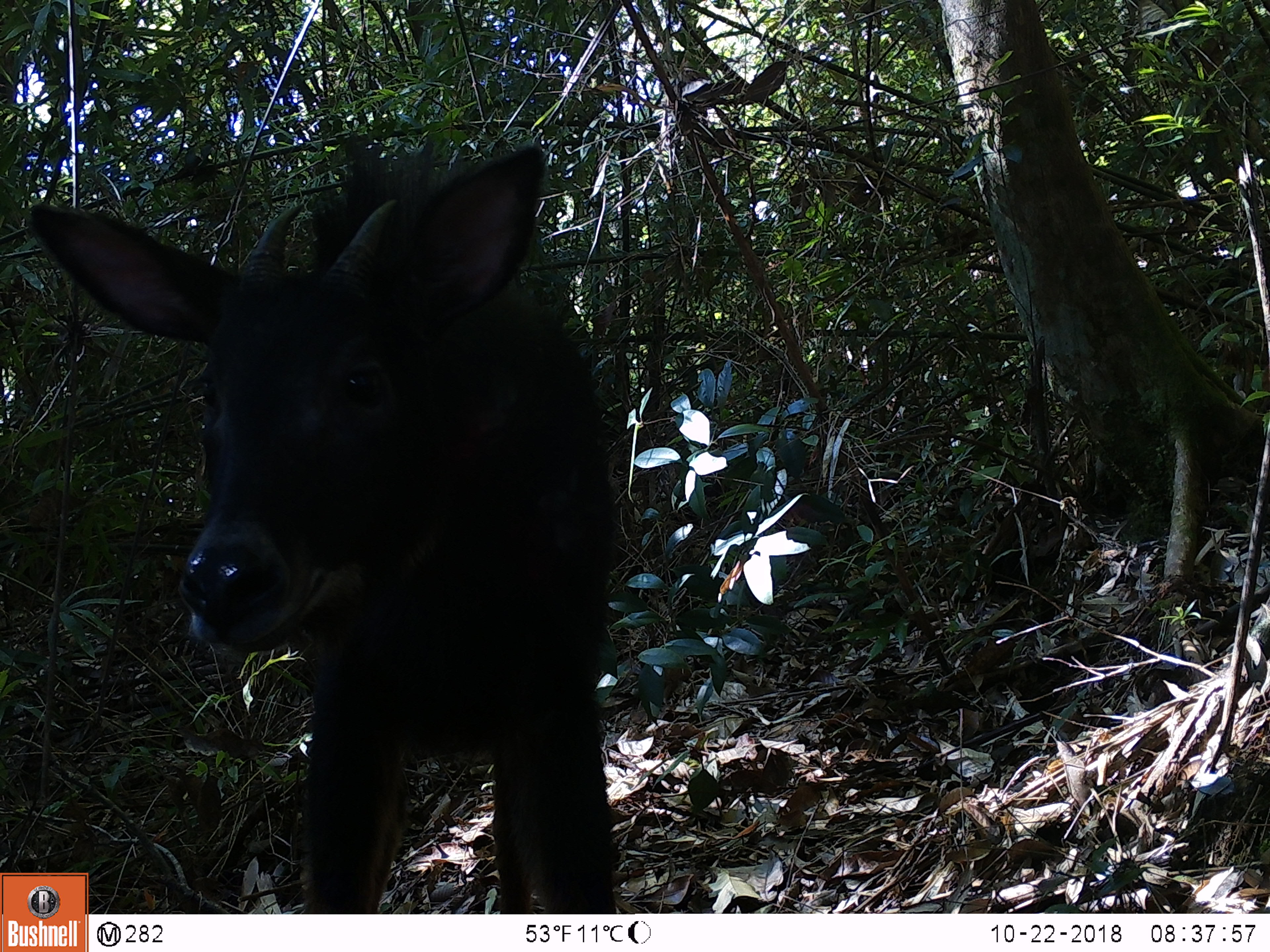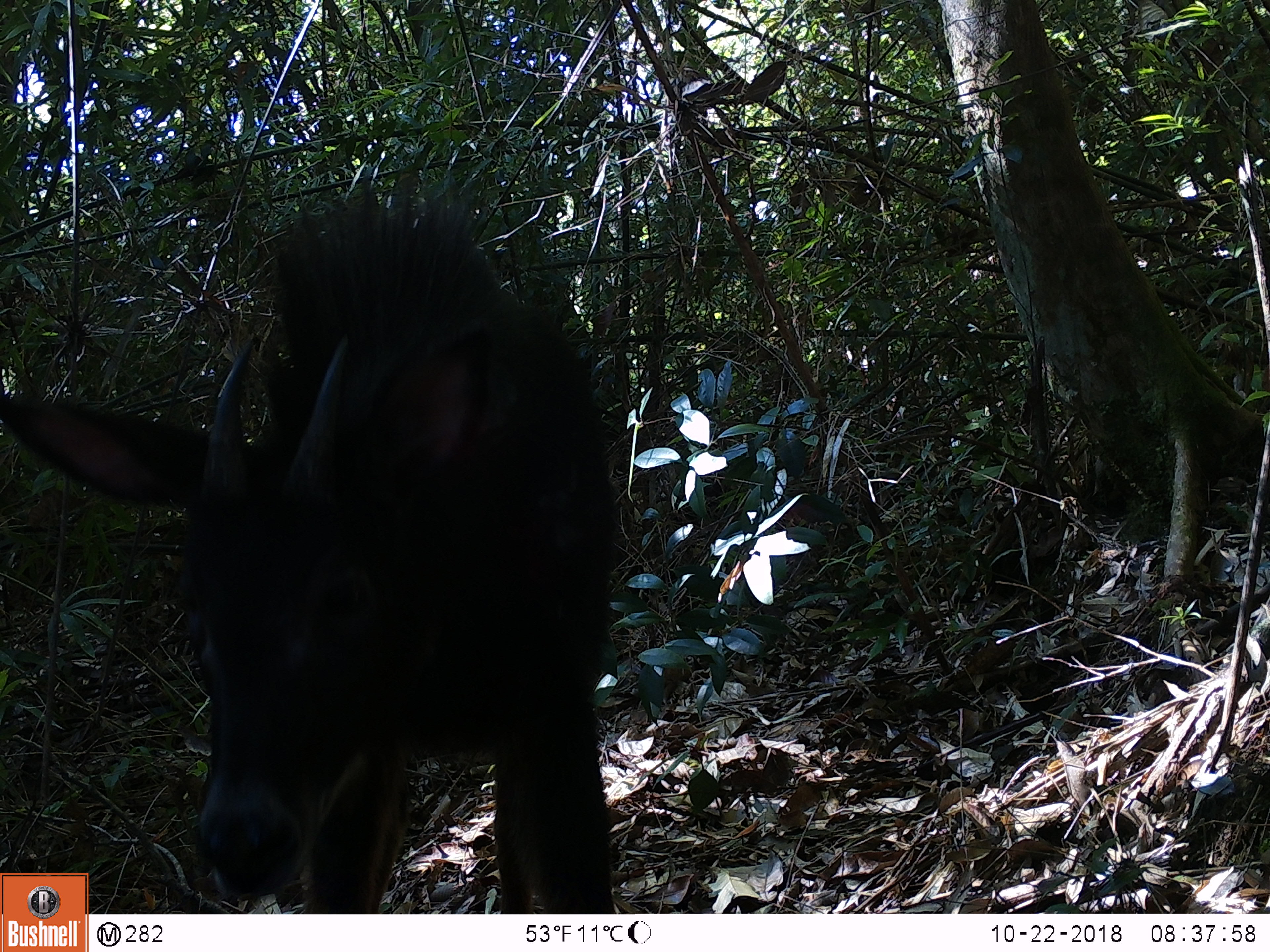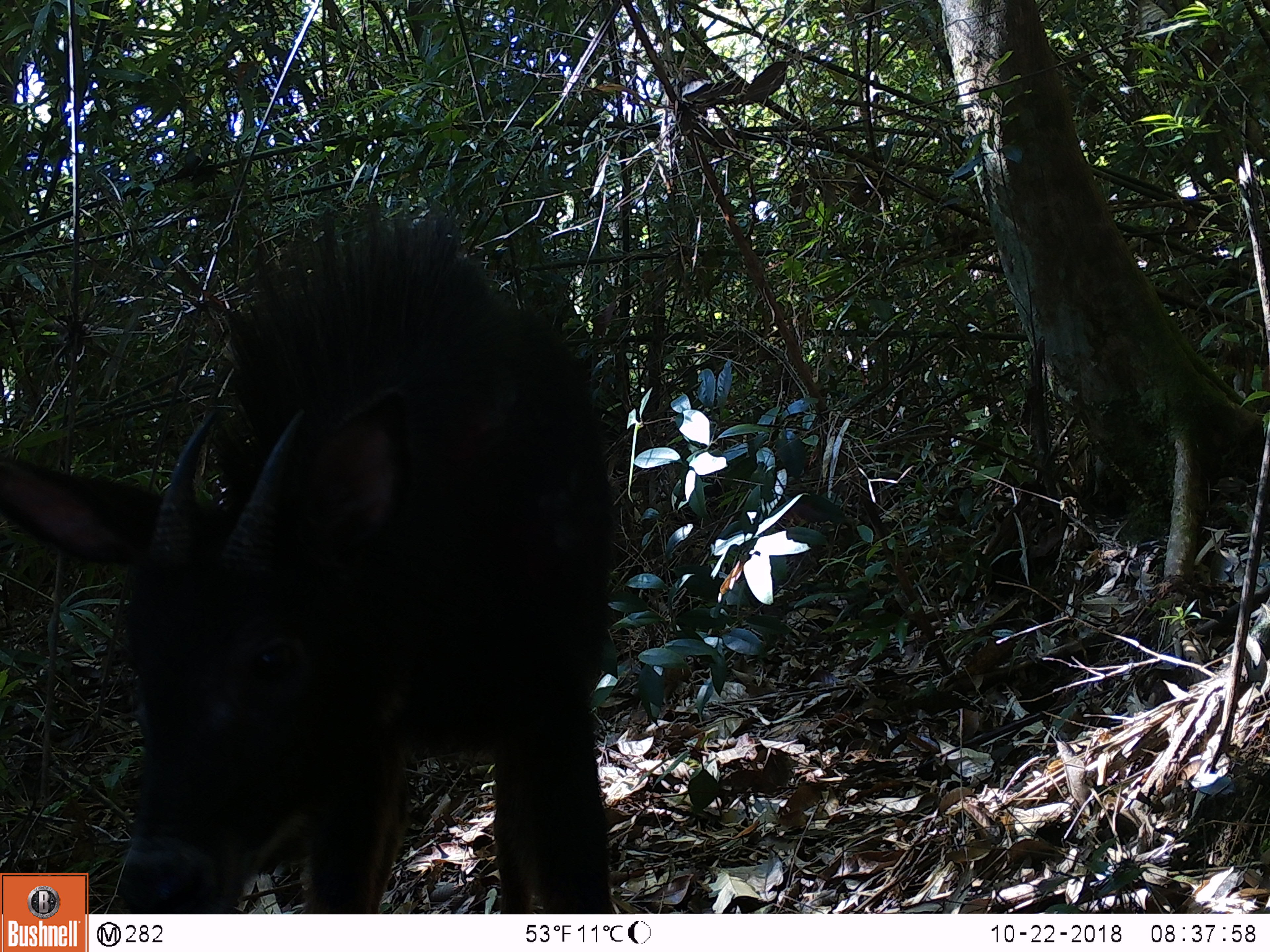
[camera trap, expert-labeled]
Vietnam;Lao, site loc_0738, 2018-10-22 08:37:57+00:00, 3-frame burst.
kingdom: Animalia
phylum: Chordata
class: Mammalia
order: Artiodactyla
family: Bovidae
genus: Capricornis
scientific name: Capricornis sumatraensis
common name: chinese serow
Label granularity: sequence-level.